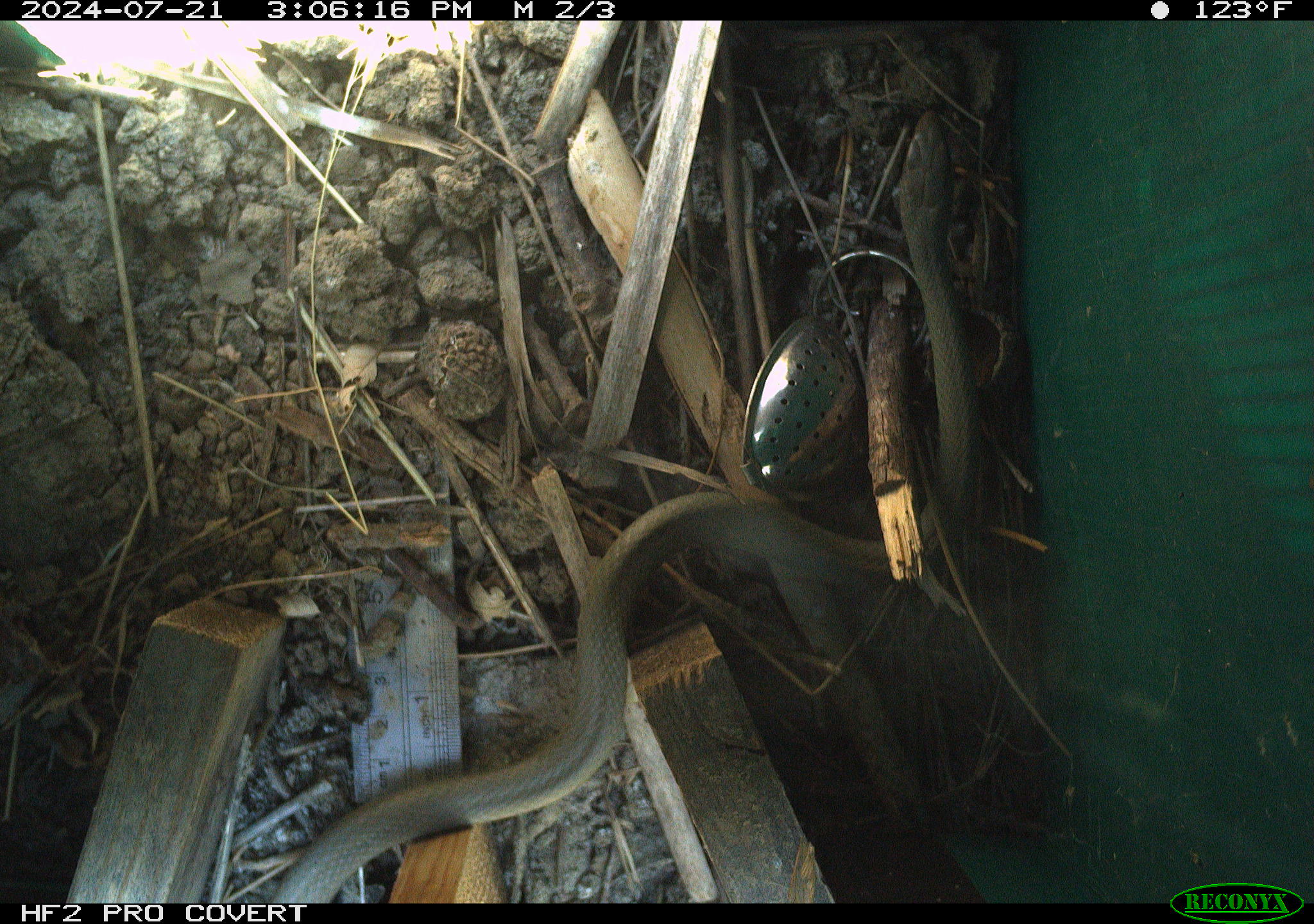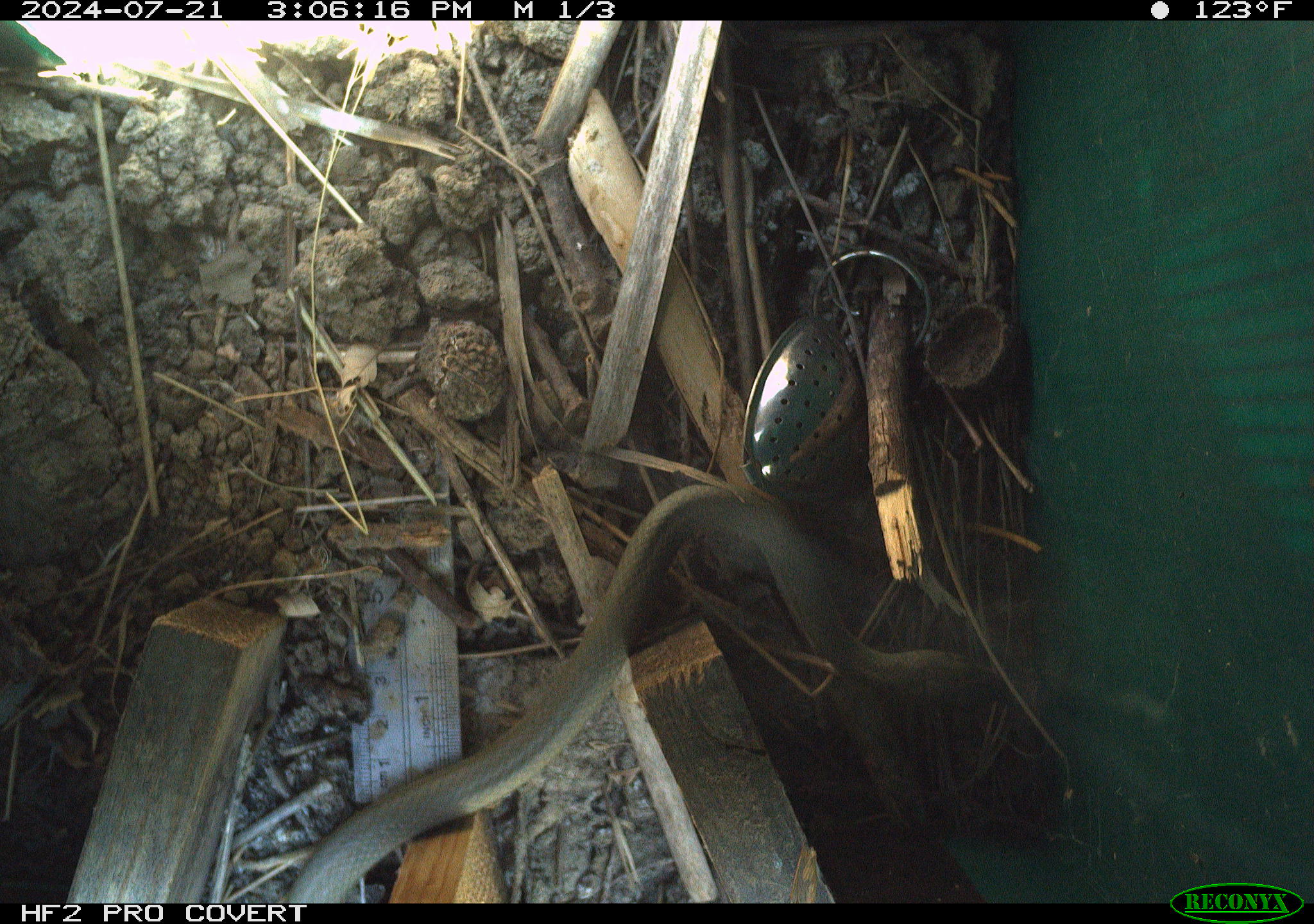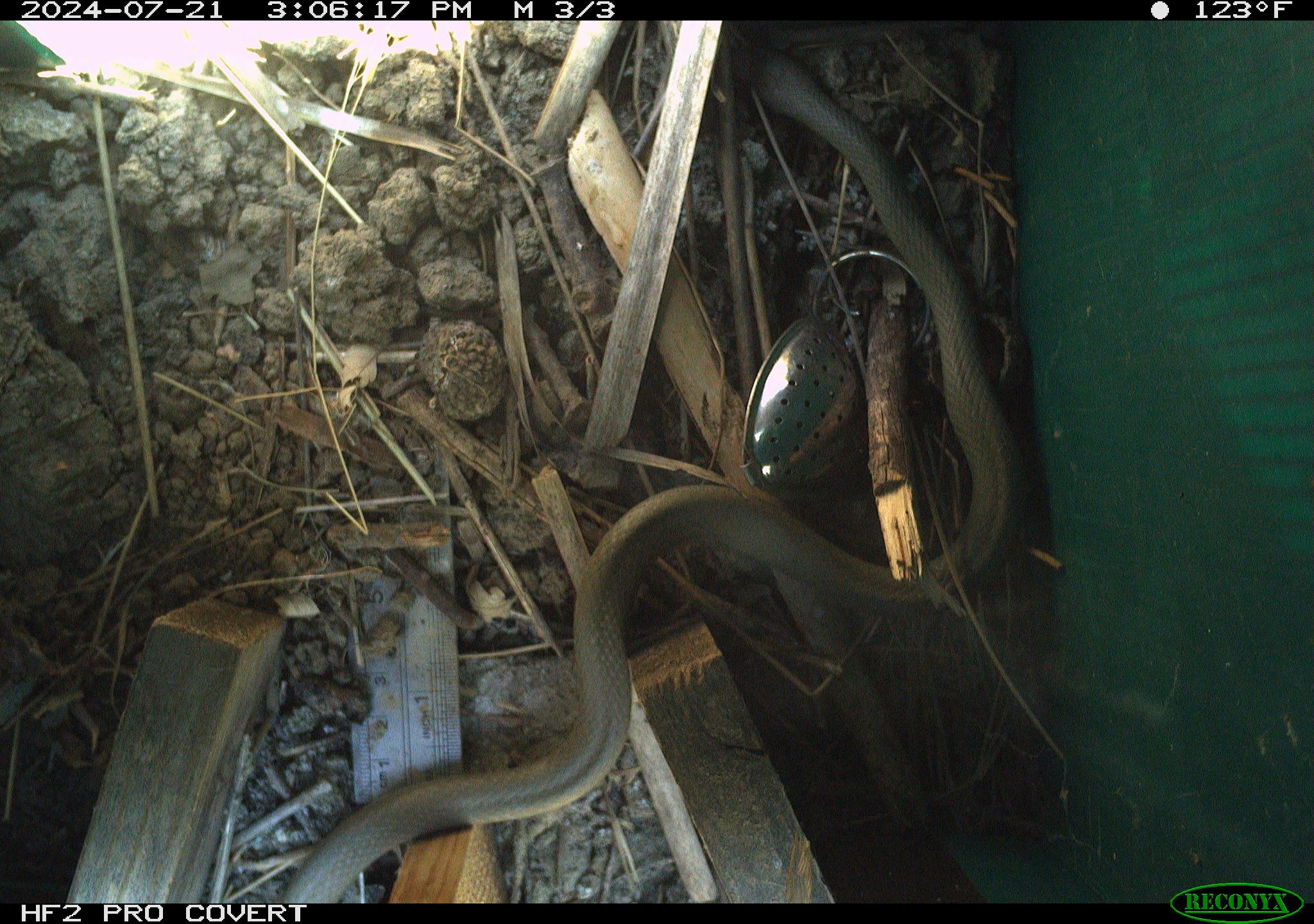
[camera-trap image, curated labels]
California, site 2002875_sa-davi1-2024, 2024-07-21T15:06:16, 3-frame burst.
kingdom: Animalia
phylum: Chordata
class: Reptilia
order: Squamata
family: Colubridae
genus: Coluber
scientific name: Coluber constrictor mormon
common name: western yellow-bellied racer